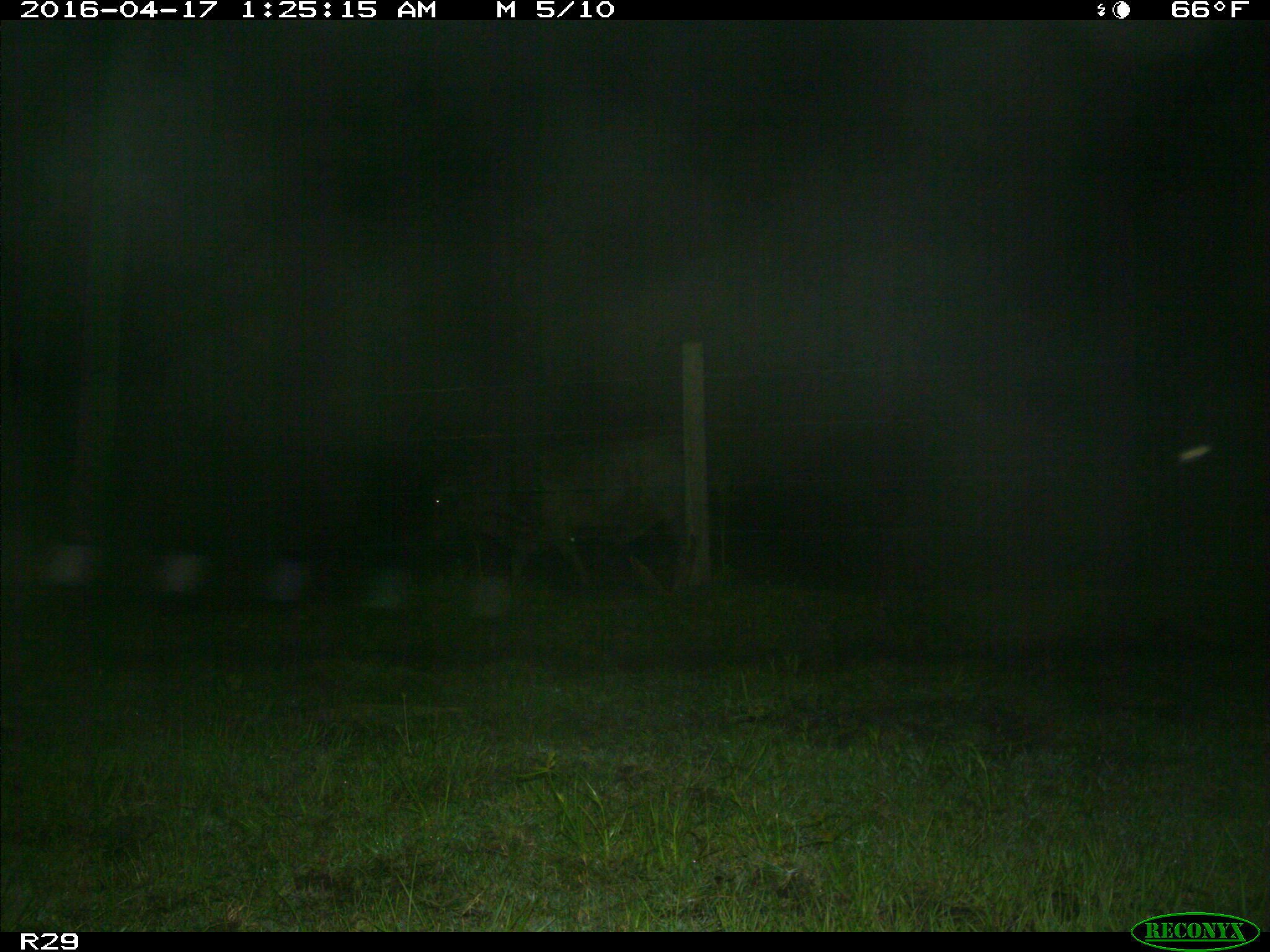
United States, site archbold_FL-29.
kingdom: Animalia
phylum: Chordata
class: Mammalia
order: Artiodactyla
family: Bovidae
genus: Bos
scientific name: Bos taurus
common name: domestic cow